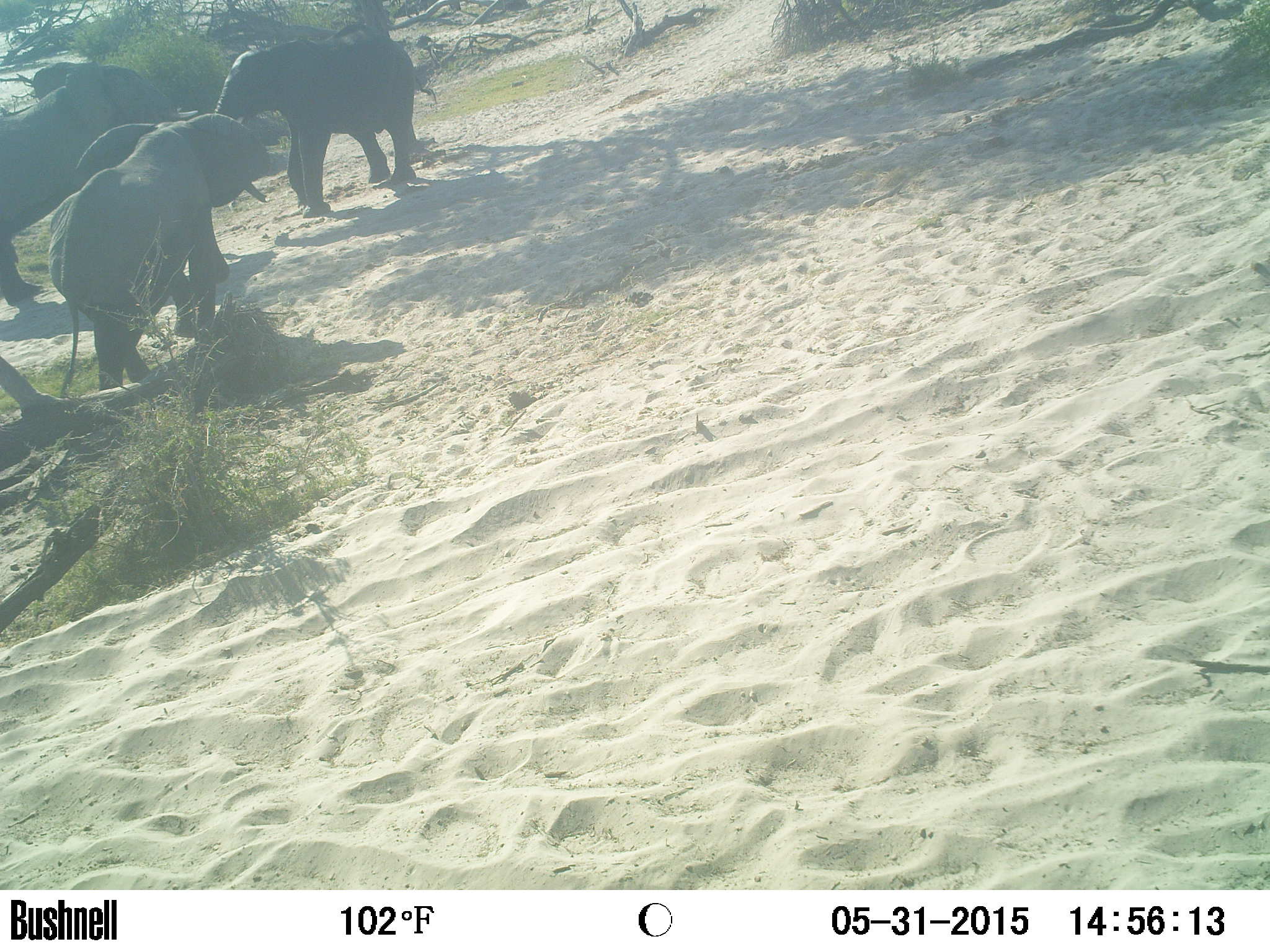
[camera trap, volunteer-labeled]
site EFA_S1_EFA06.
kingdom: Animalia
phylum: Chordata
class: Mammalia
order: Proboscidea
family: Elephantidae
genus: Loxodonta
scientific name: Loxodonta africana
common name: african bush elephant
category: elephant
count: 3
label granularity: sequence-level